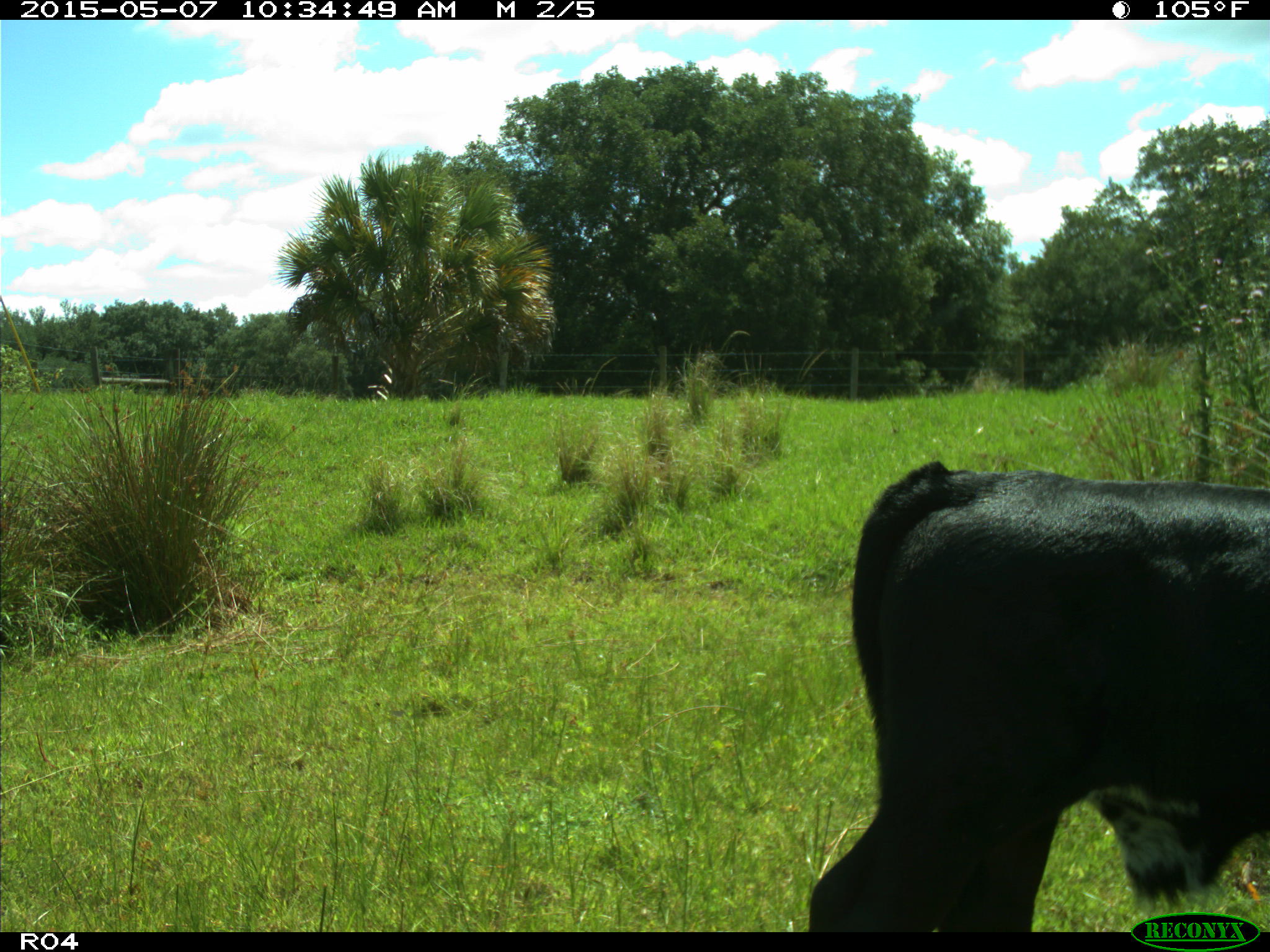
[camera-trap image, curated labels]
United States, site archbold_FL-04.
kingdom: Animalia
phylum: Chordata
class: Mammalia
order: Artiodactyla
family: Bovidae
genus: Bos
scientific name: Bos taurus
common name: domestic cow